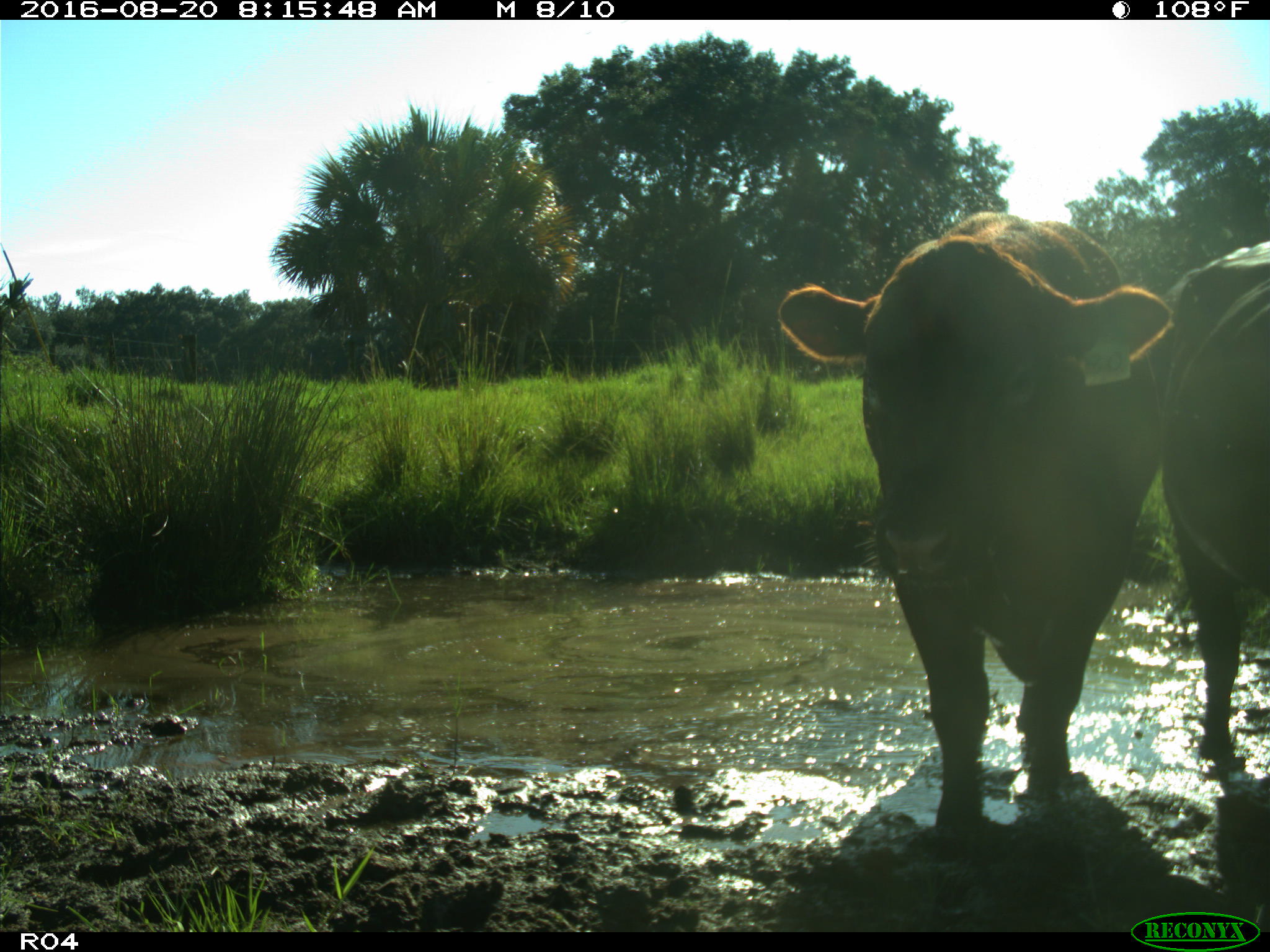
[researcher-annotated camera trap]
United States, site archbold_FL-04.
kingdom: Animalia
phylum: Chordata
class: Mammalia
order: Artiodactyla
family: Bovidae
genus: Bos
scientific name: Bos taurus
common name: domestic cow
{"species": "Bos taurus (domestic cow)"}